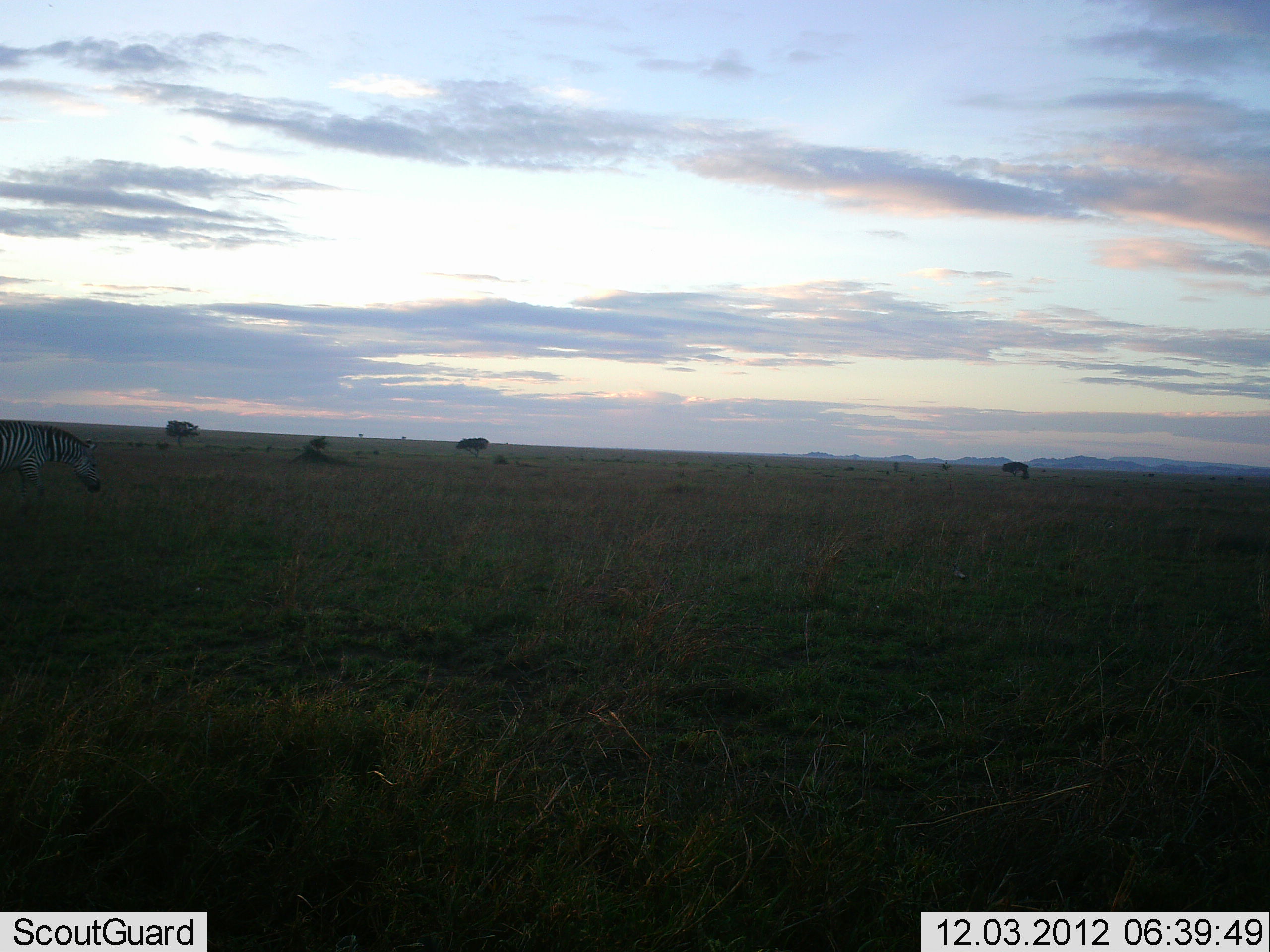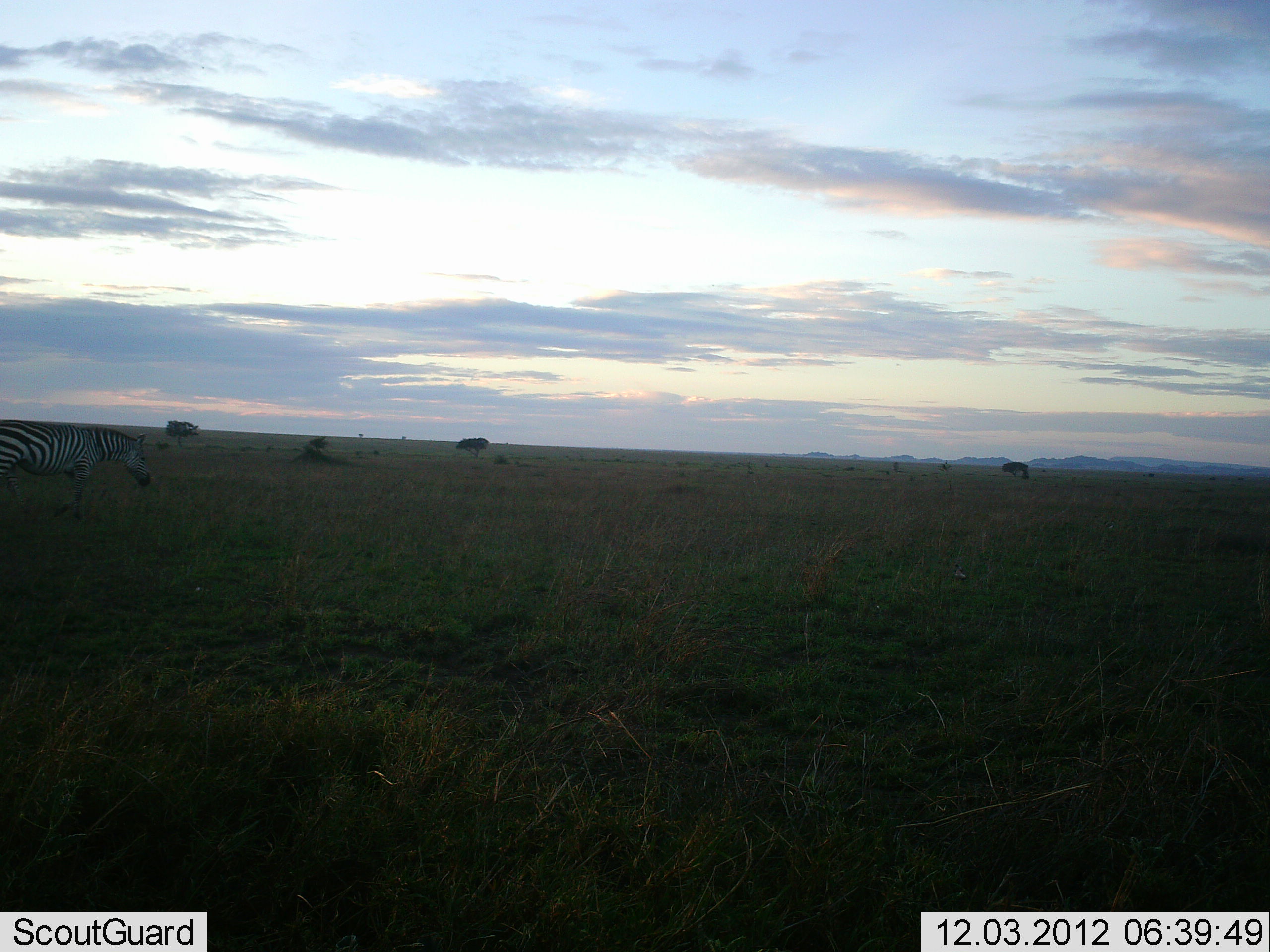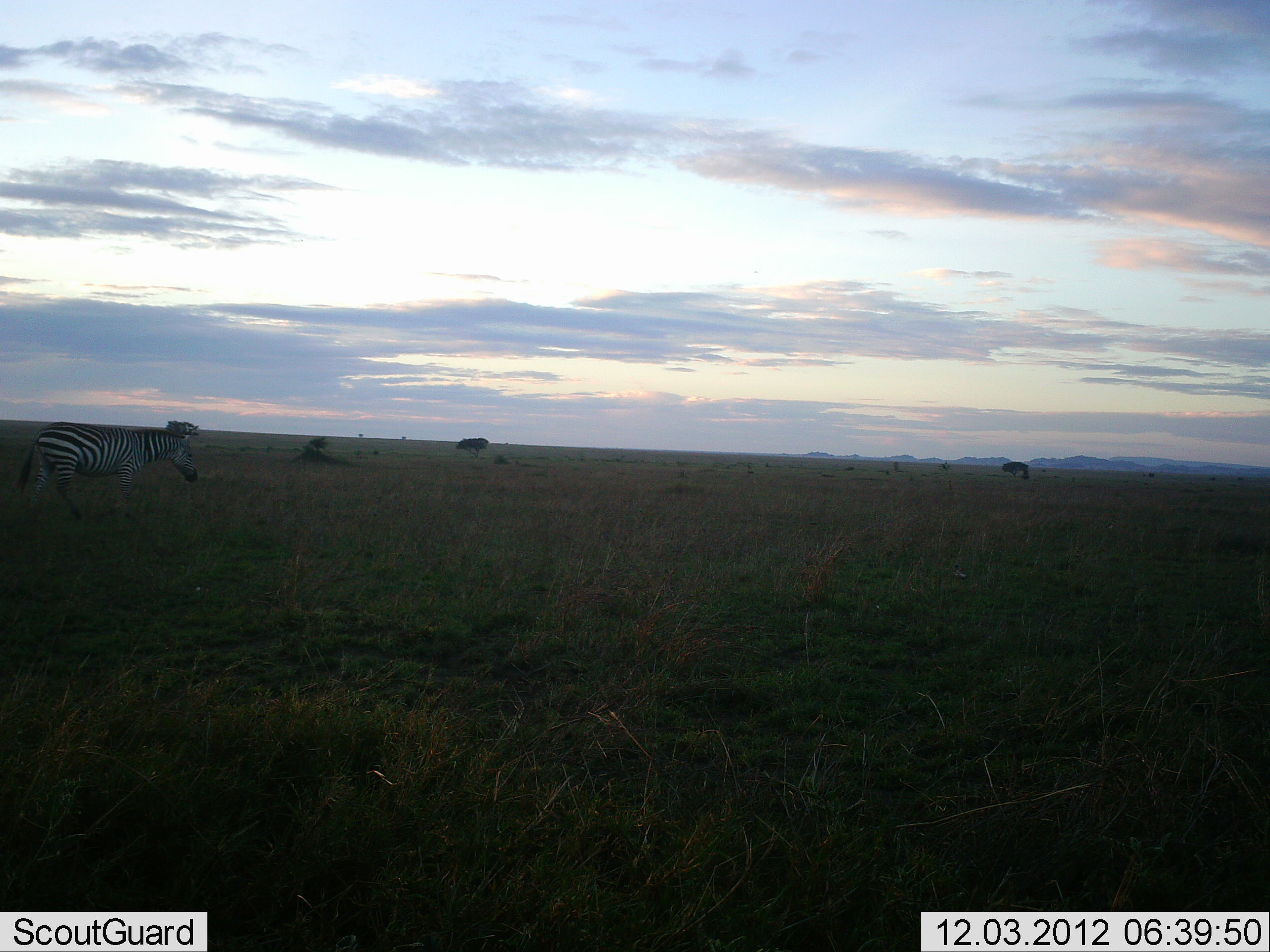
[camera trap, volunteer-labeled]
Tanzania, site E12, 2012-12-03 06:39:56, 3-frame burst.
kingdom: Animalia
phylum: Chordata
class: Mammalia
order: Perissodactyla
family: Equidae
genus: Equus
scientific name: Equus quagga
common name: plains zebra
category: zebra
Zebra (plains zebra) (Equus quagga), count 1. Behavior (volunteer vote fractions): standing 20%, resting 10%, moving 70%, interacting 0%. Young present (vote fraction): 0%. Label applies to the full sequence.